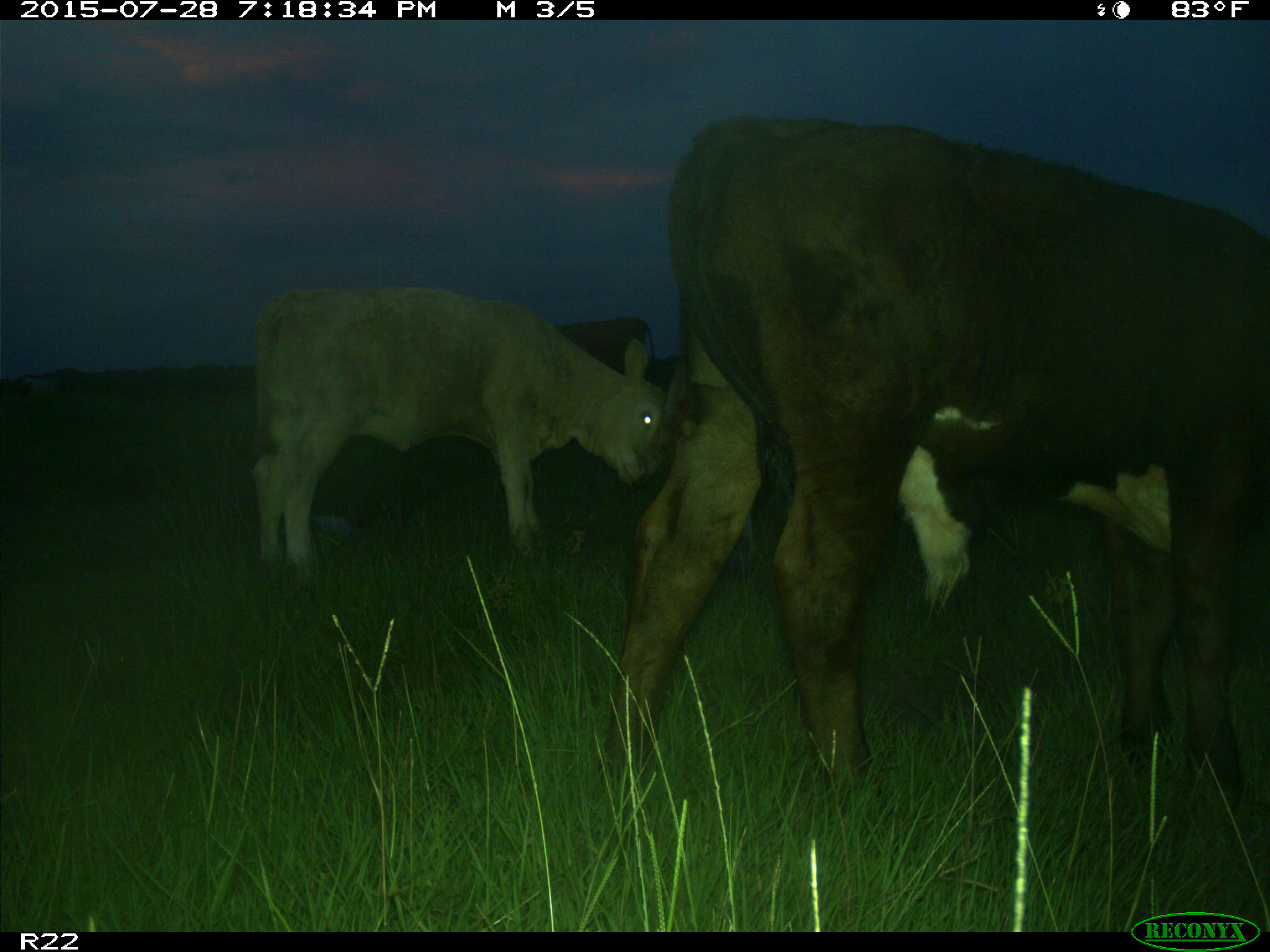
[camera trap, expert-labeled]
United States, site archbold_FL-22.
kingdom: Animalia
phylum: Chordata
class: Mammalia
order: Artiodactyla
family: Bovidae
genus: Bos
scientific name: Bos taurus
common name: domestic cow